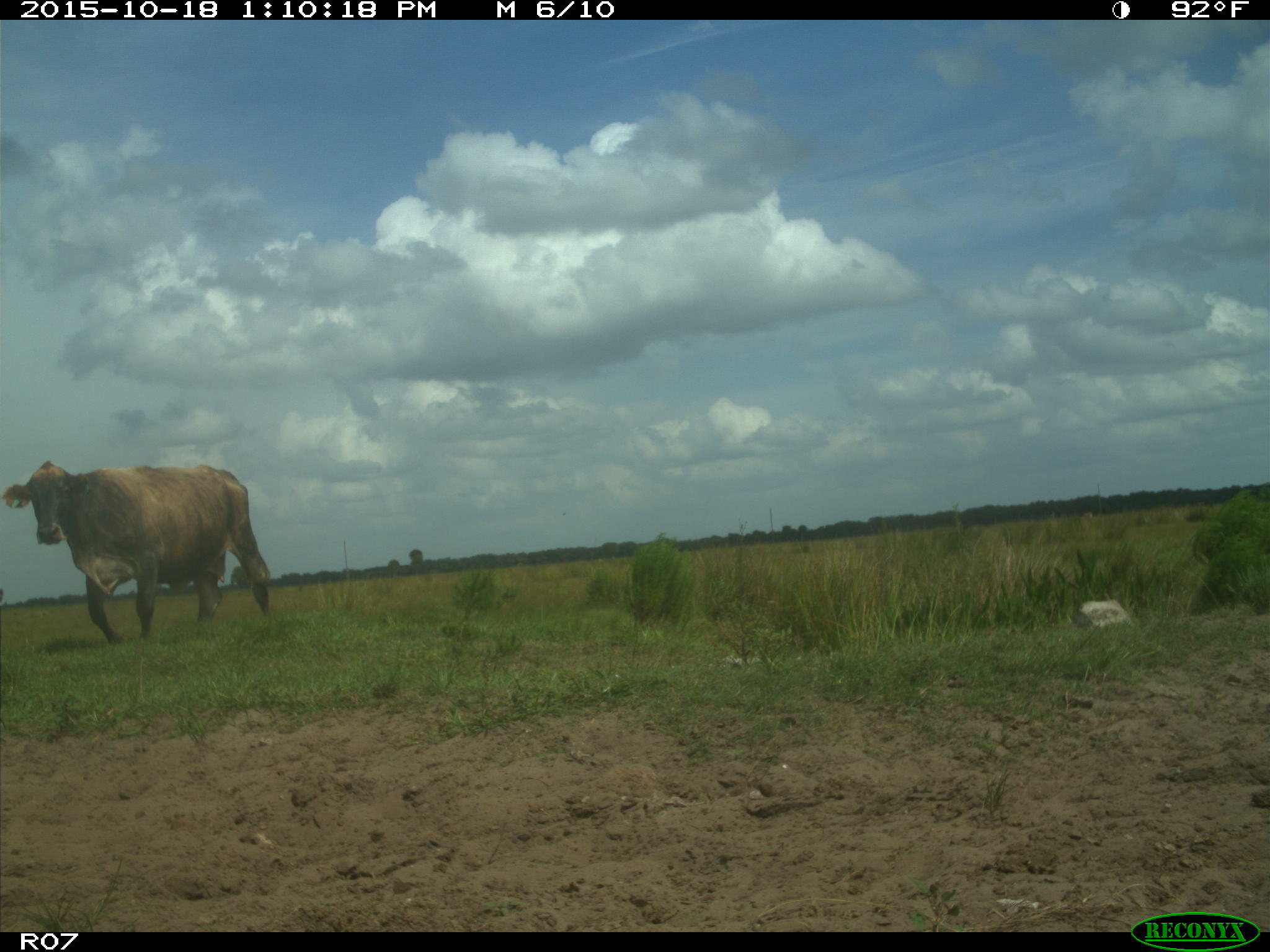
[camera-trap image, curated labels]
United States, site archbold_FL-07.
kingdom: Animalia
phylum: Chordata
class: Mammalia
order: Artiodactyla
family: Bovidae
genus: Bos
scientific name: Bos taurus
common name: domestic cow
Bos taurus (domestic cow).